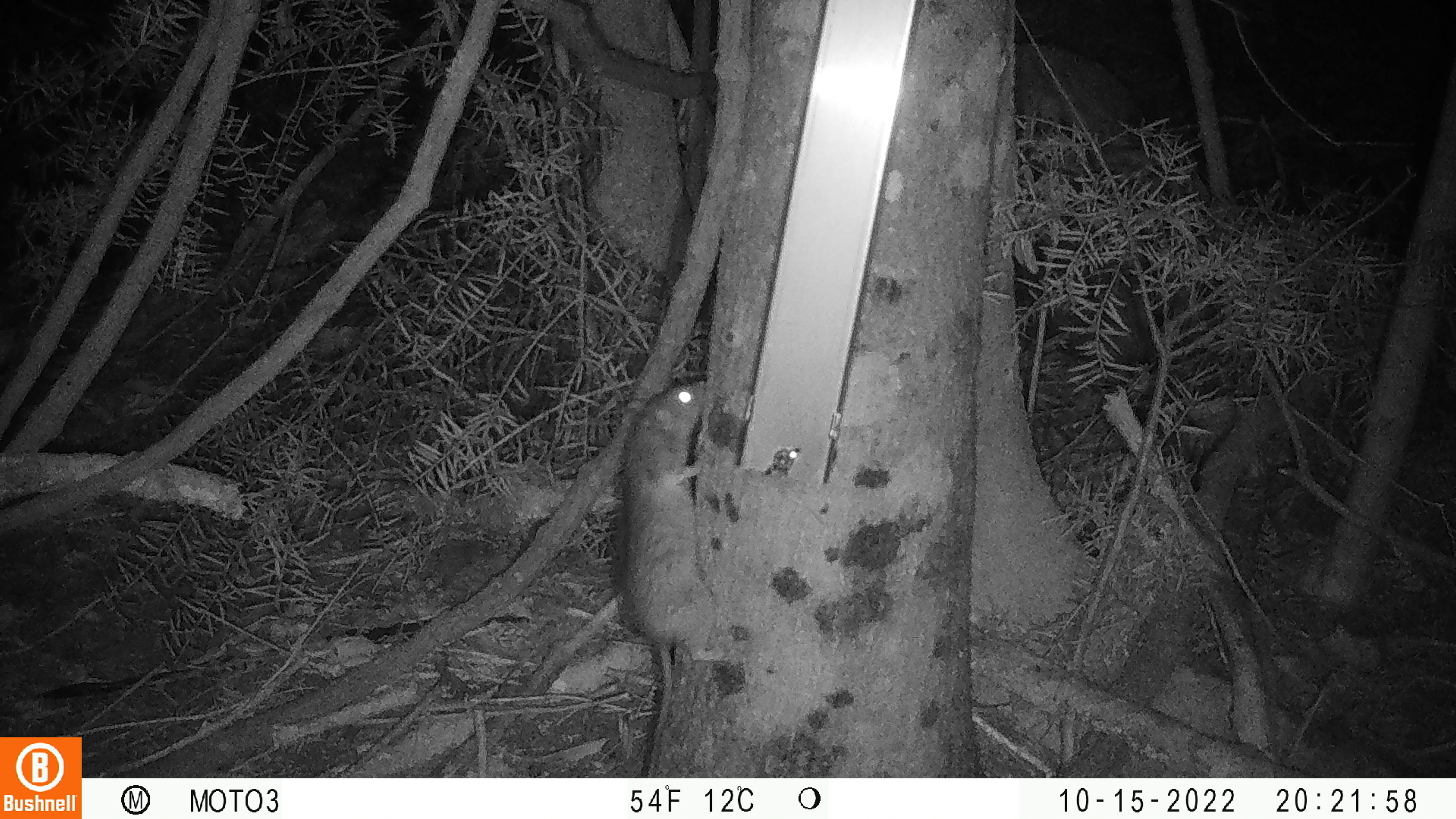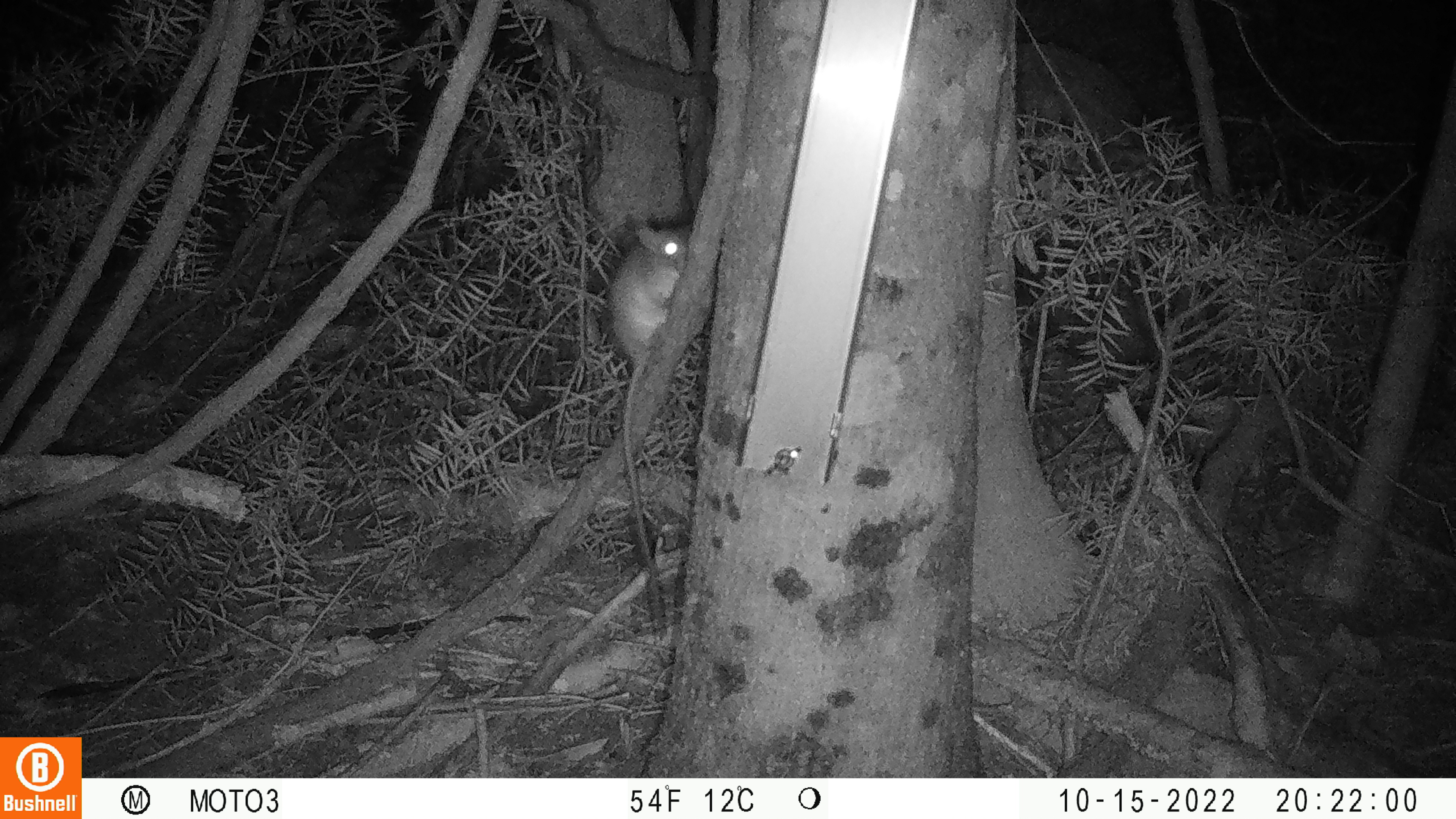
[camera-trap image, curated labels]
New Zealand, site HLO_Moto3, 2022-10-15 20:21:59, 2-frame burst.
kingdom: Animalia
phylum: Chordata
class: Mammalia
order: Rodentia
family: Muridae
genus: Rattus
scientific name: Rattus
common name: rat